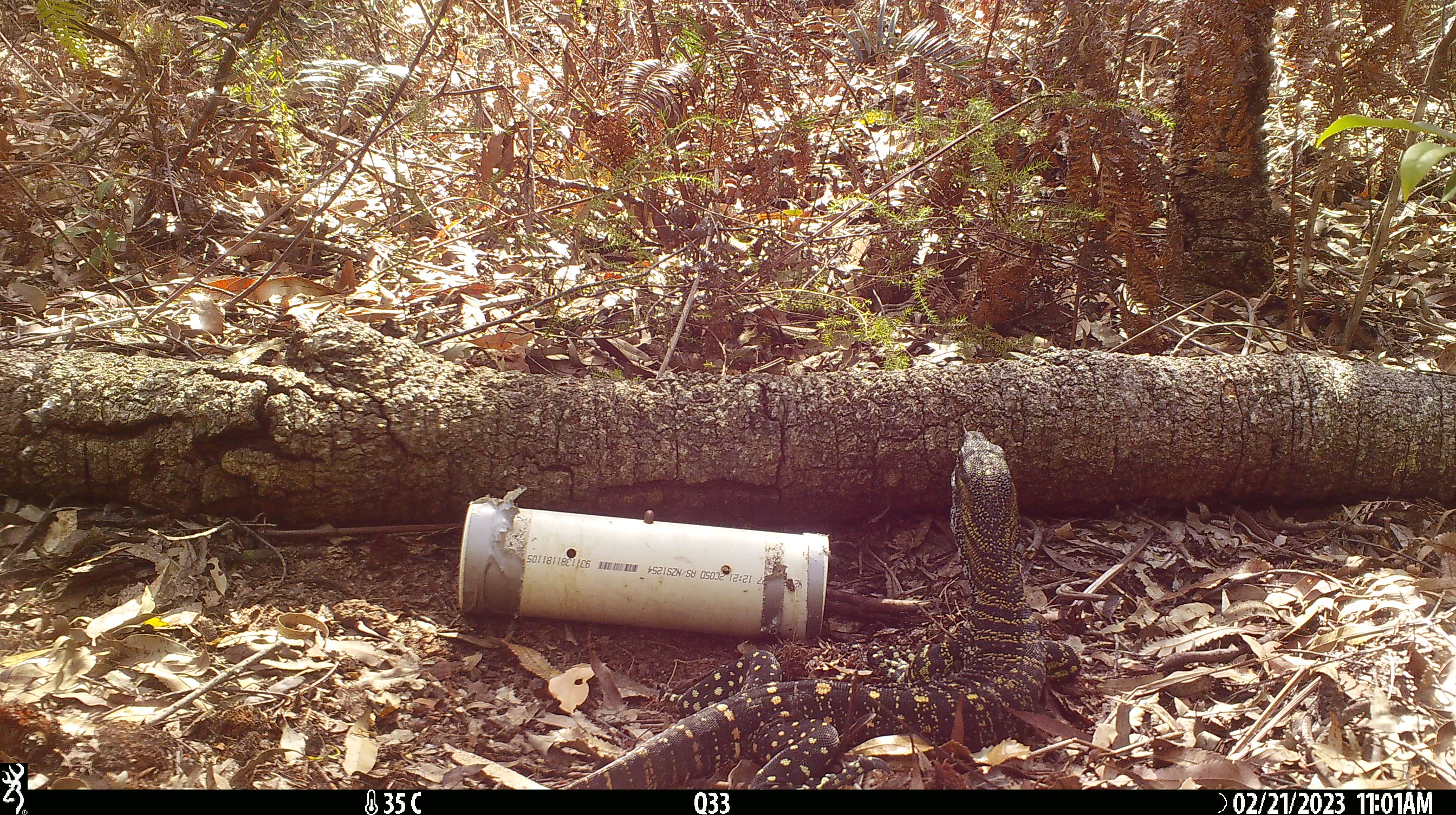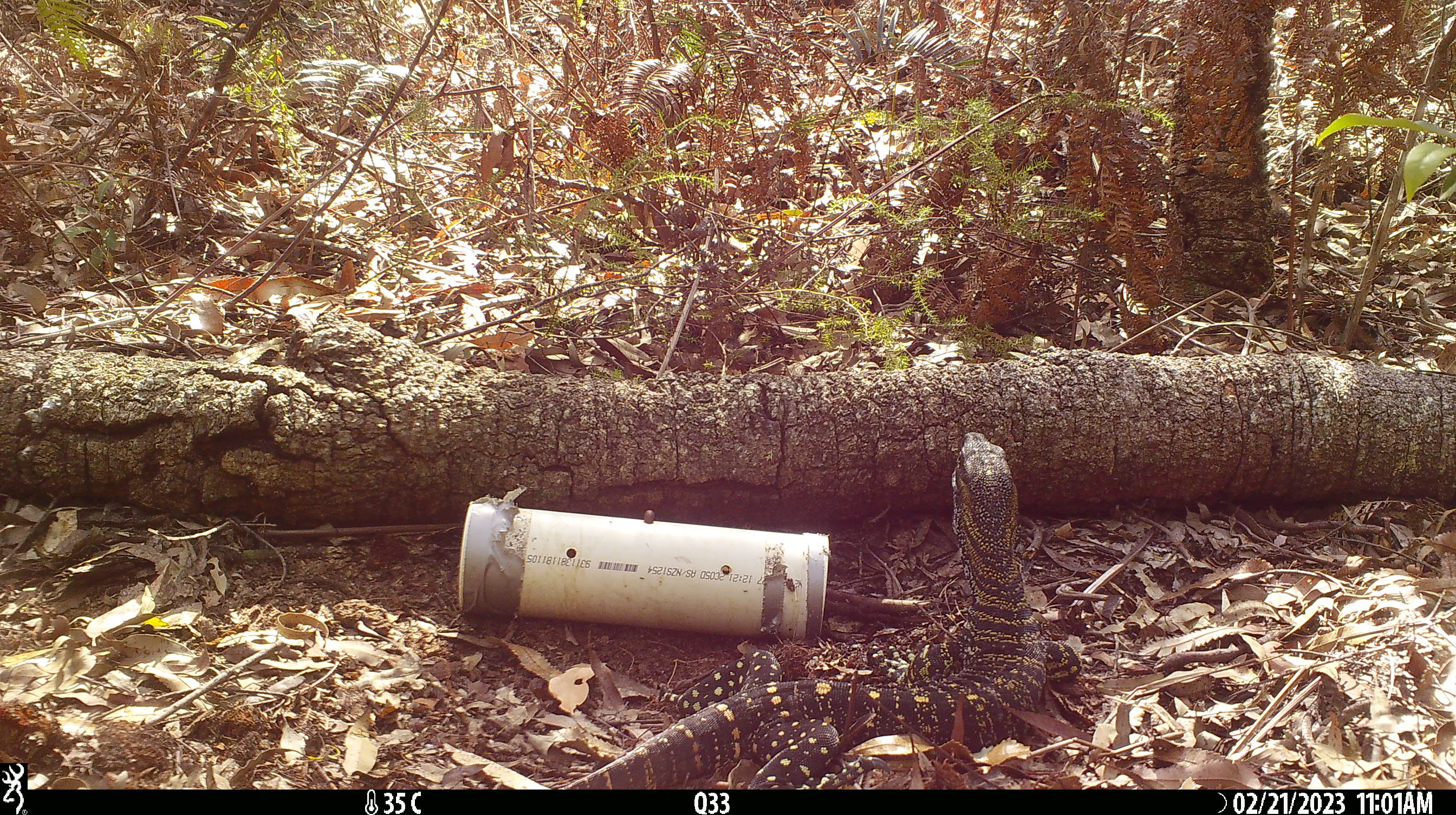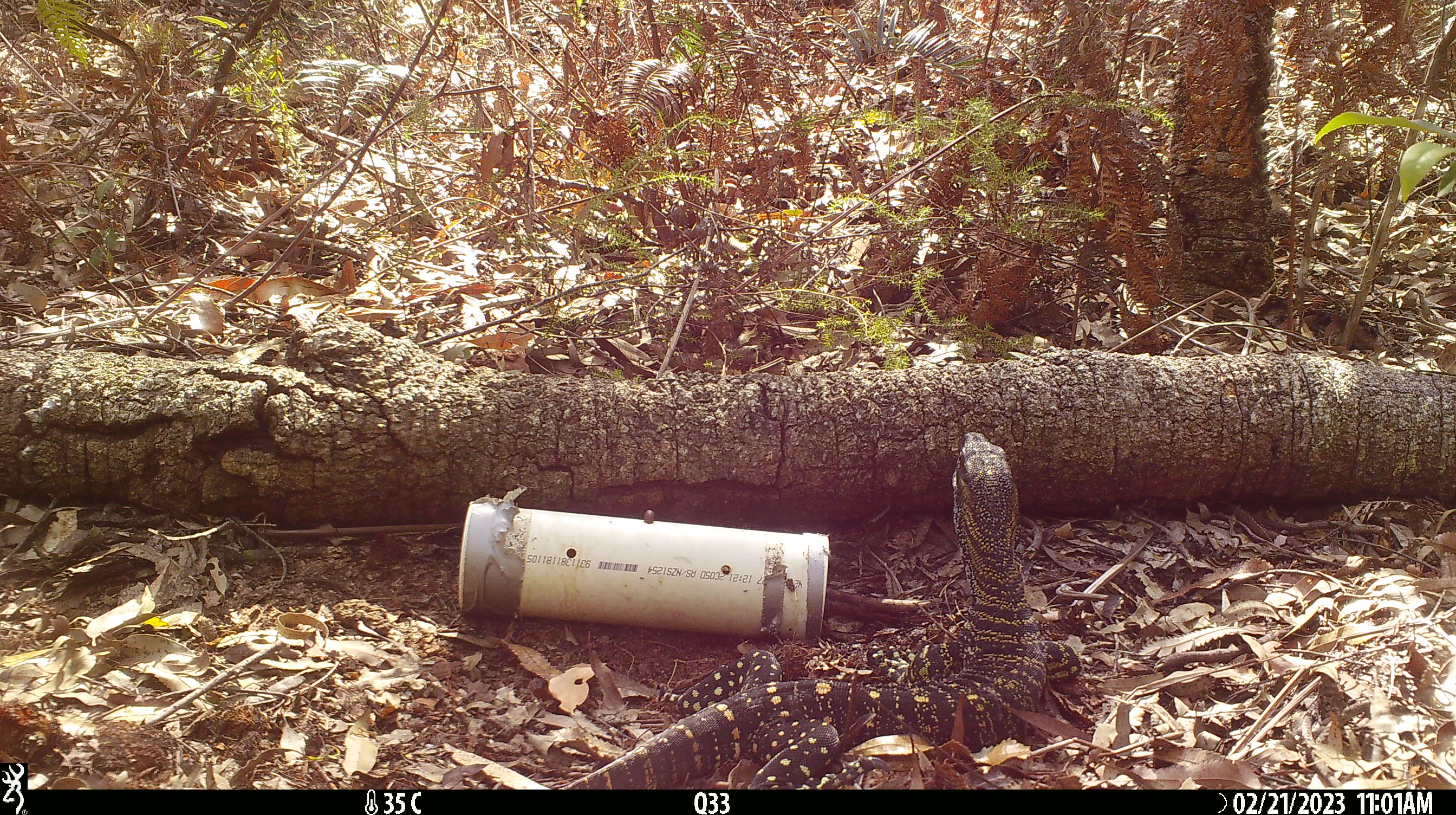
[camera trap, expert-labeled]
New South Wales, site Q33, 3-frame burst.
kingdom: Animalia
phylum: Chordata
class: Reptilia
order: Squamata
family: Varanidae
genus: Varanus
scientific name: Varanus varius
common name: lace monitor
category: goanna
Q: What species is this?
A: Goanna (lace monitor) (Varanus varius).